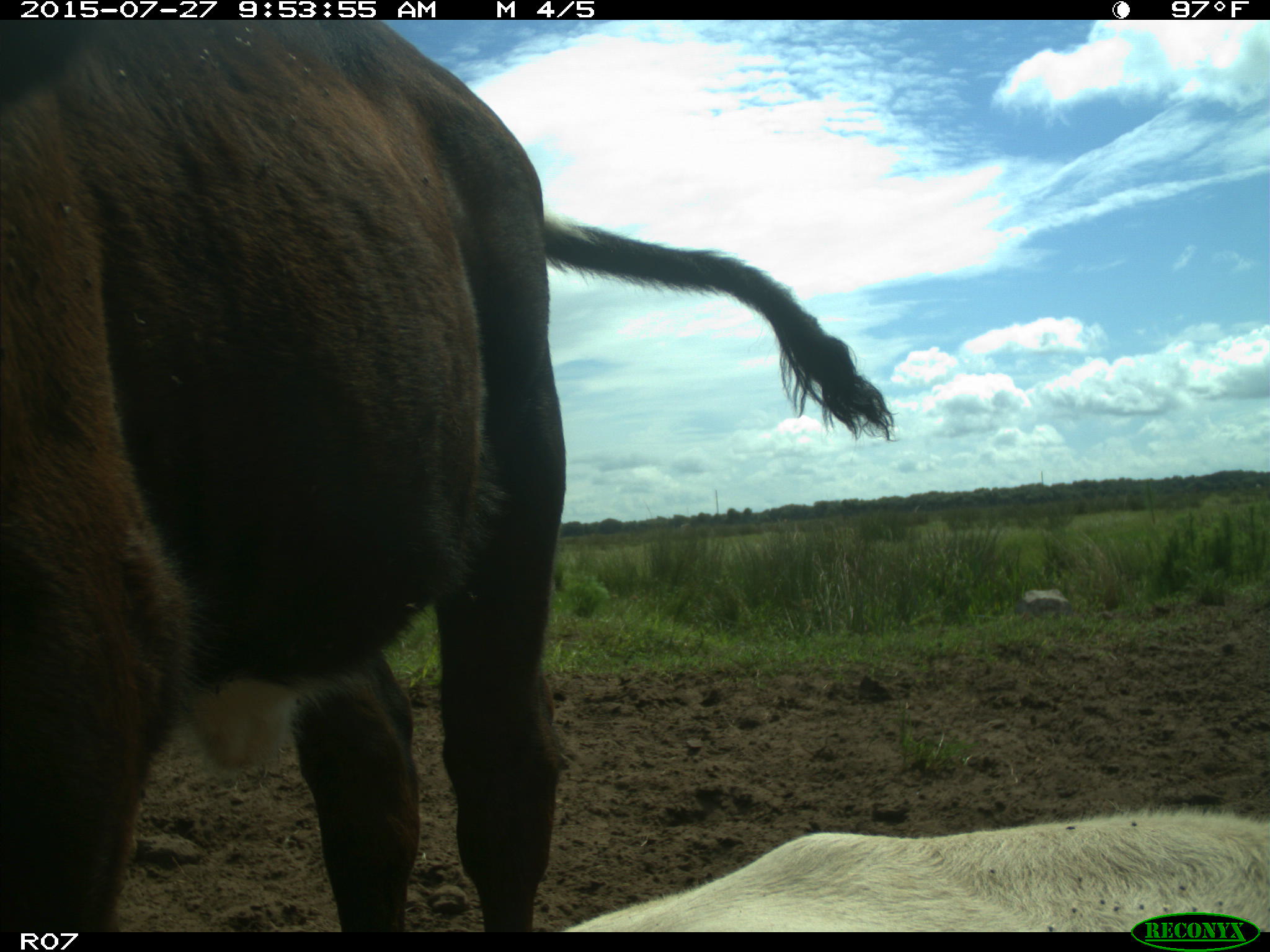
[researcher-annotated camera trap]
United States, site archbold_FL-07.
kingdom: Animalia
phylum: Chordata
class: Mammalia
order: Artiodactyla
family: Bovidae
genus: Bos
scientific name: Bos taurus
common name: domestic cow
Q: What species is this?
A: Bos taurus (domestic cow).